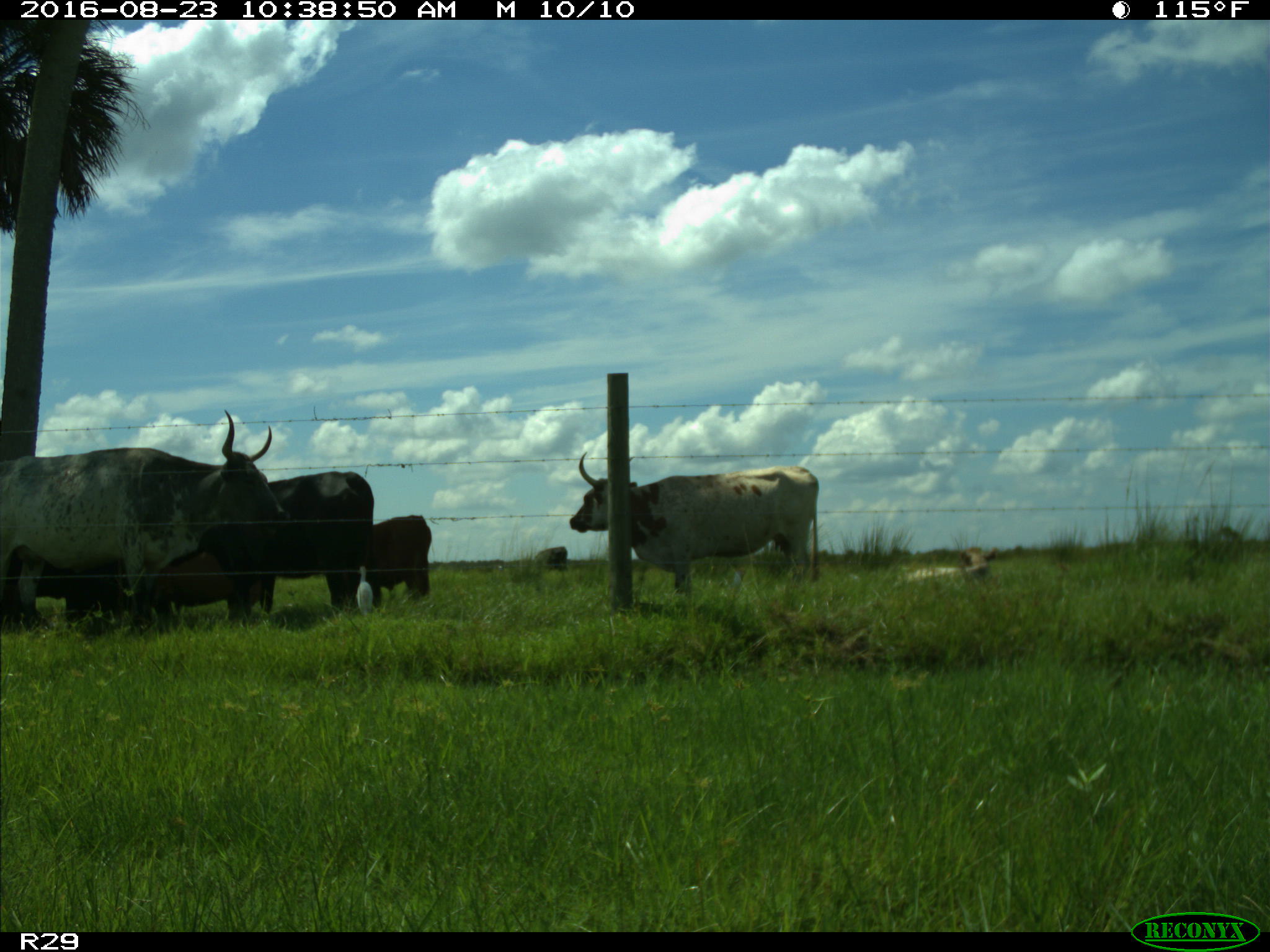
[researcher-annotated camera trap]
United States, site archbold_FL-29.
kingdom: Animalia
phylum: Chordata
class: Mammalia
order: Artiodactyla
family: Bovidae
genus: Bos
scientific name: Bos taurus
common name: domestic cow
Bos taurus (domestic cow).